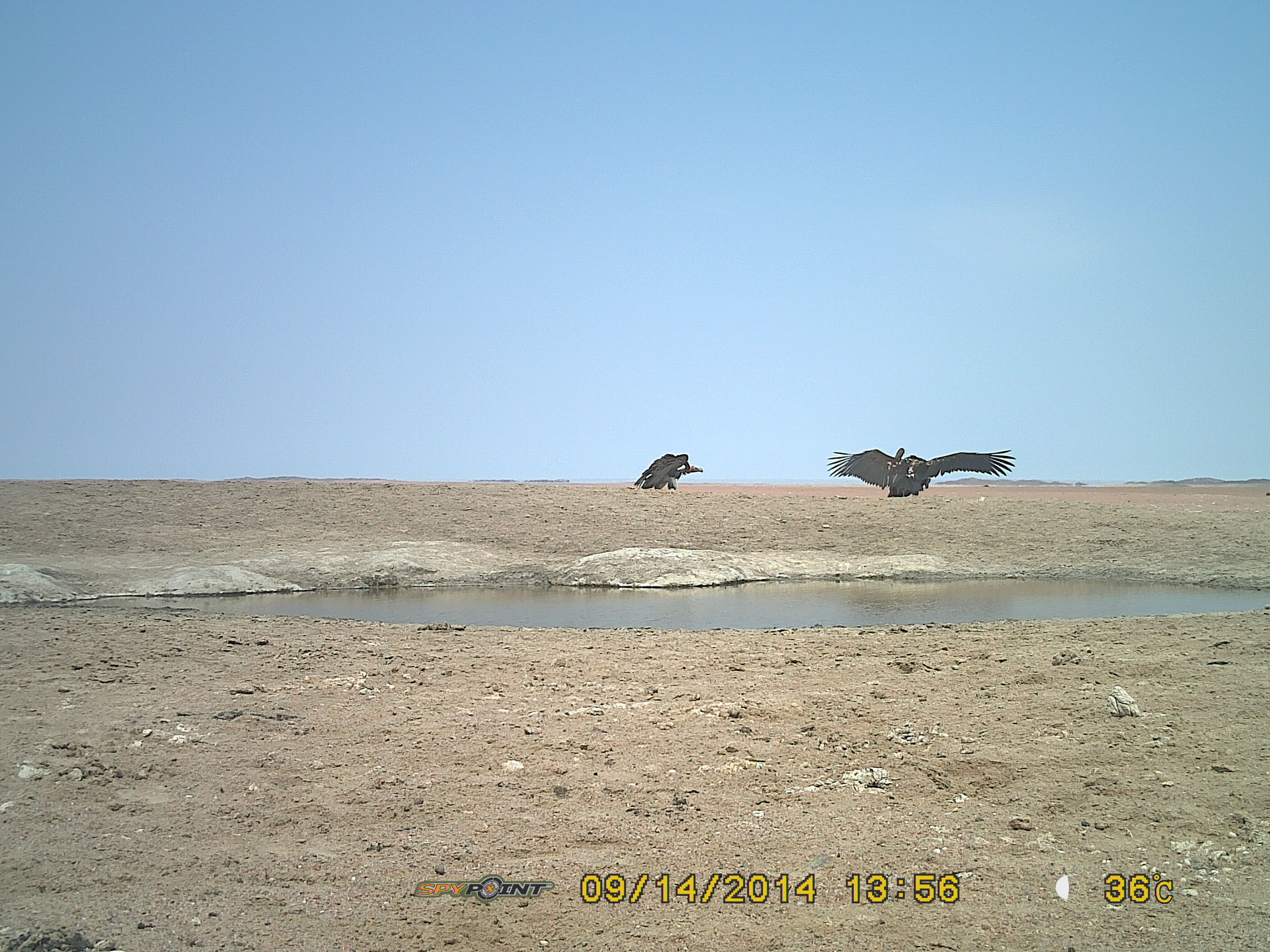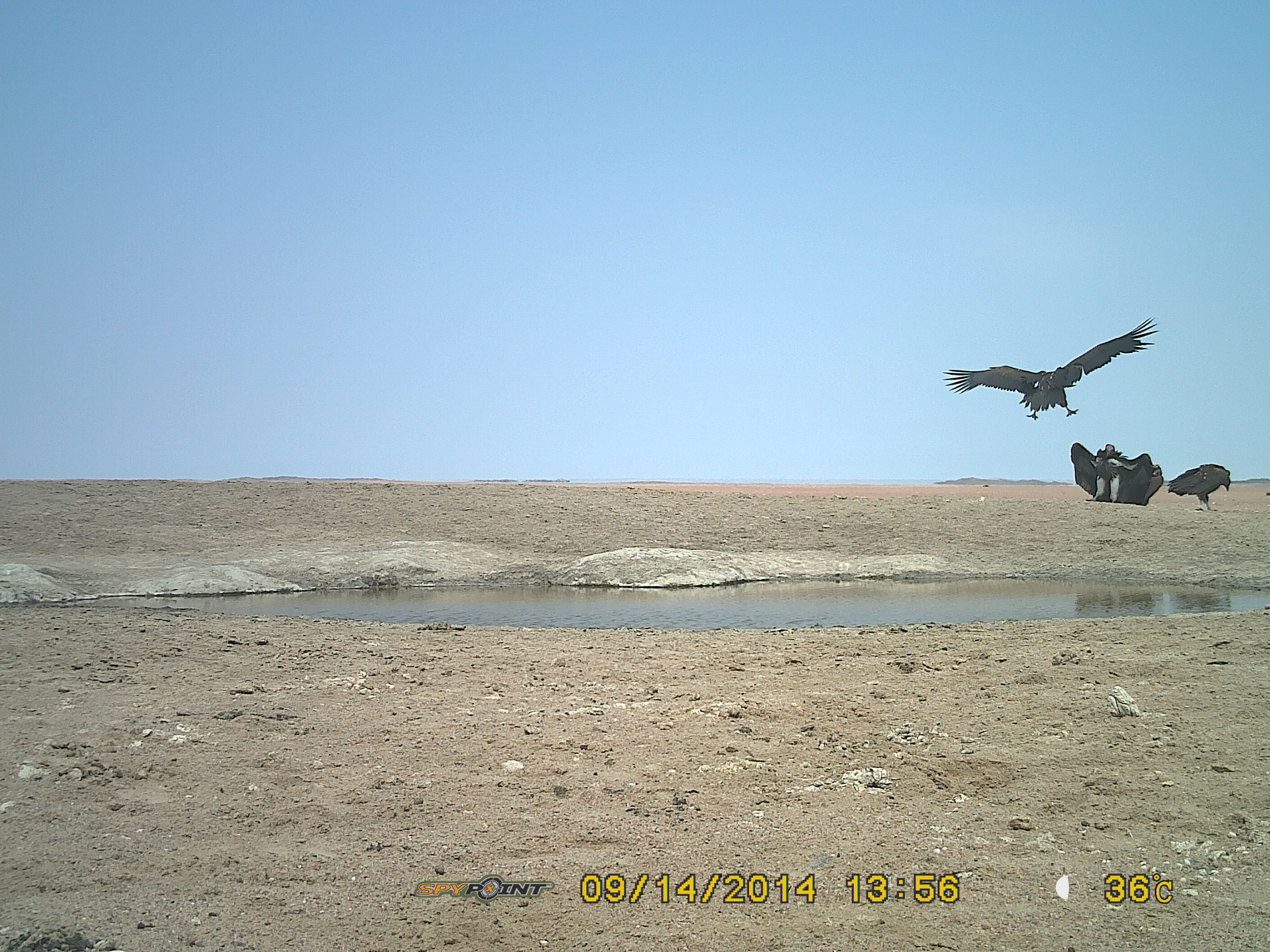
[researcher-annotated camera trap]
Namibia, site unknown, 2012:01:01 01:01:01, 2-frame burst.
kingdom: Animalia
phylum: Chordata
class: Aves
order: Accipitriformes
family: Accipitridae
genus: Torgos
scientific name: Torgos tracheliotos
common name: lappet-faced vulture